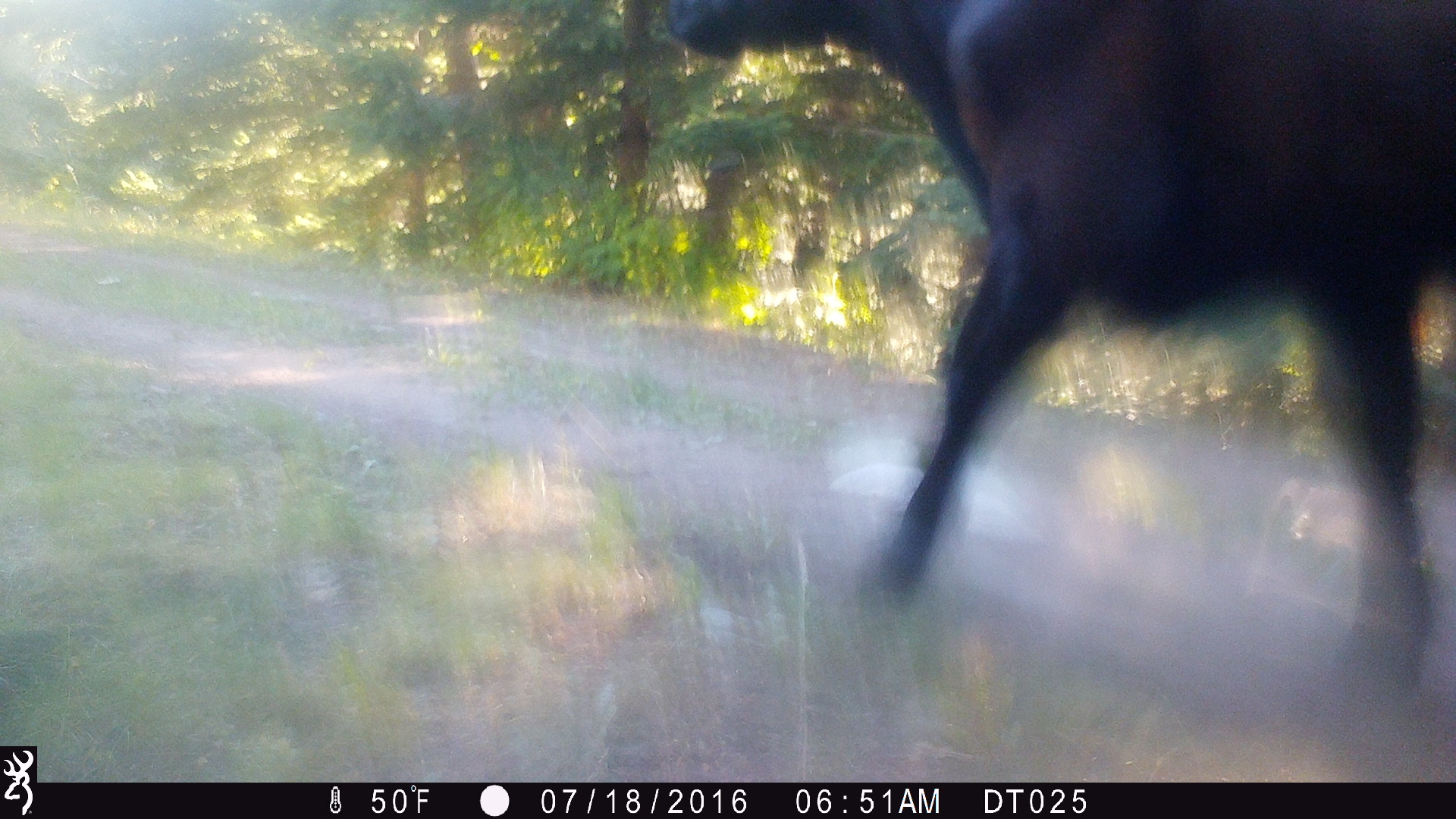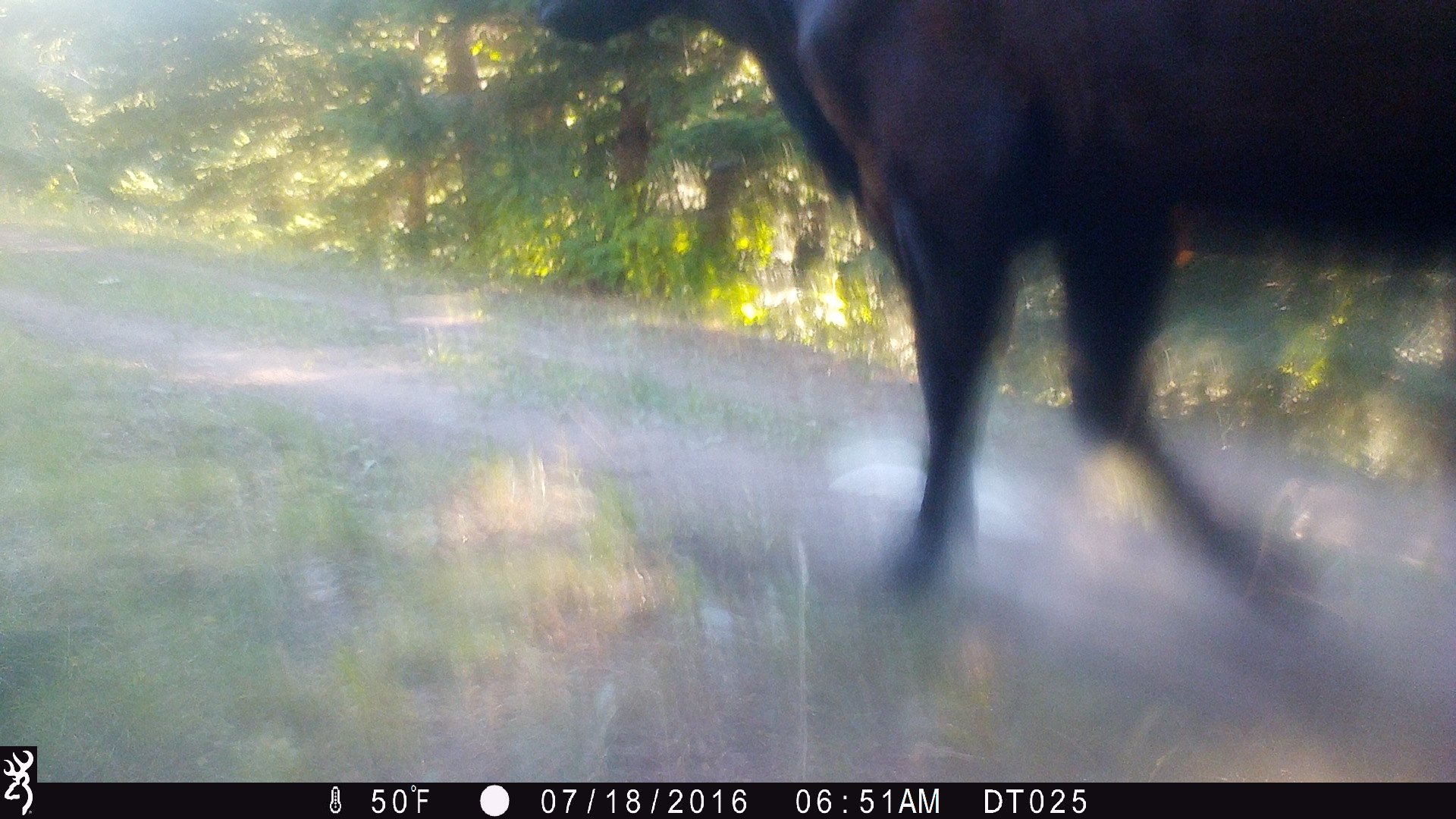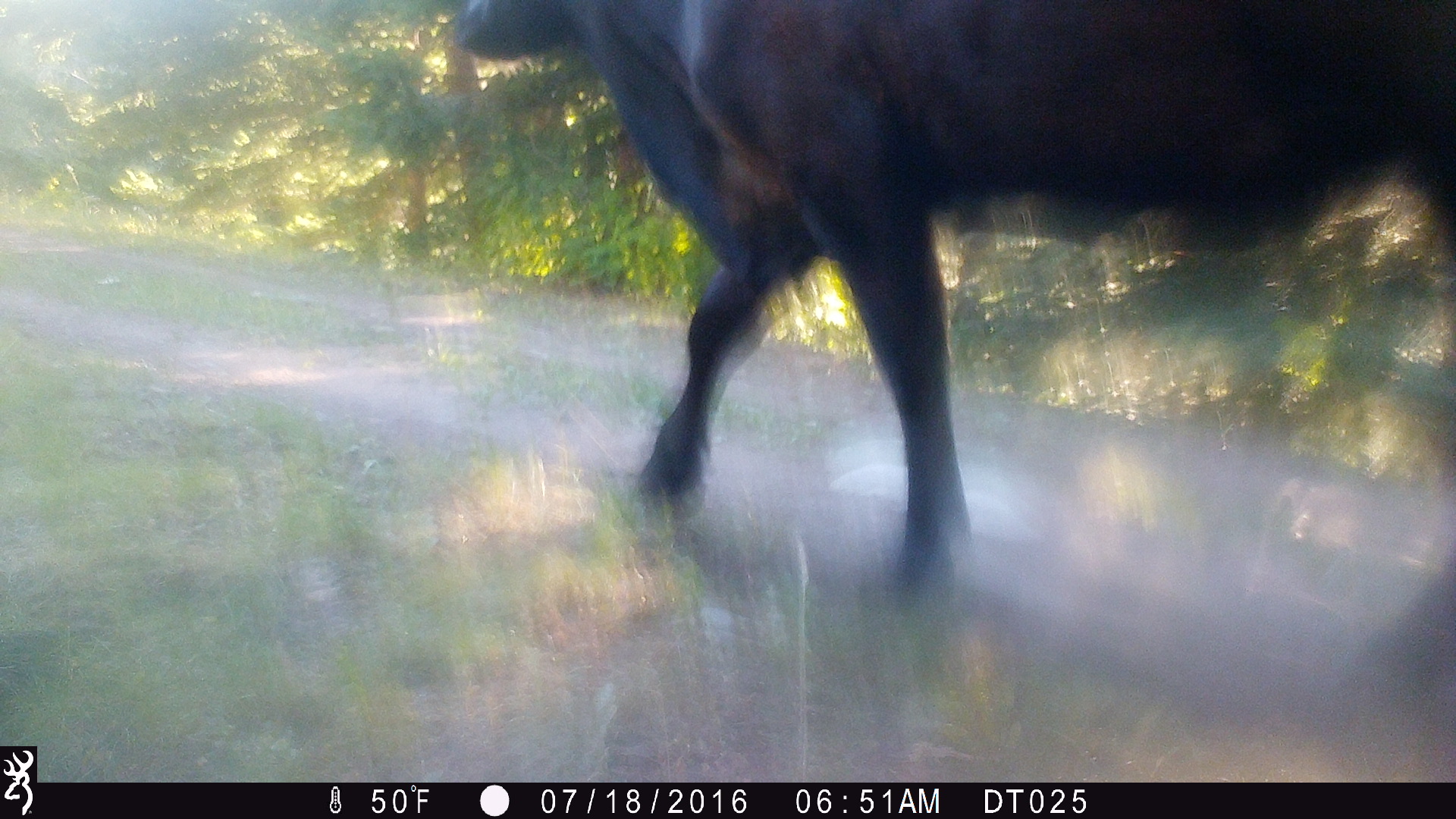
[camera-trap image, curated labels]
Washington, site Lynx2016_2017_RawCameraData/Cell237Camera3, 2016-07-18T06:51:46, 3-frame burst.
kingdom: Animalia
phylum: Chordata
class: Mammalia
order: Artiodactyla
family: Bovidae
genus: Bos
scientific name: Bos taurus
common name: domestic cattle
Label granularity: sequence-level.